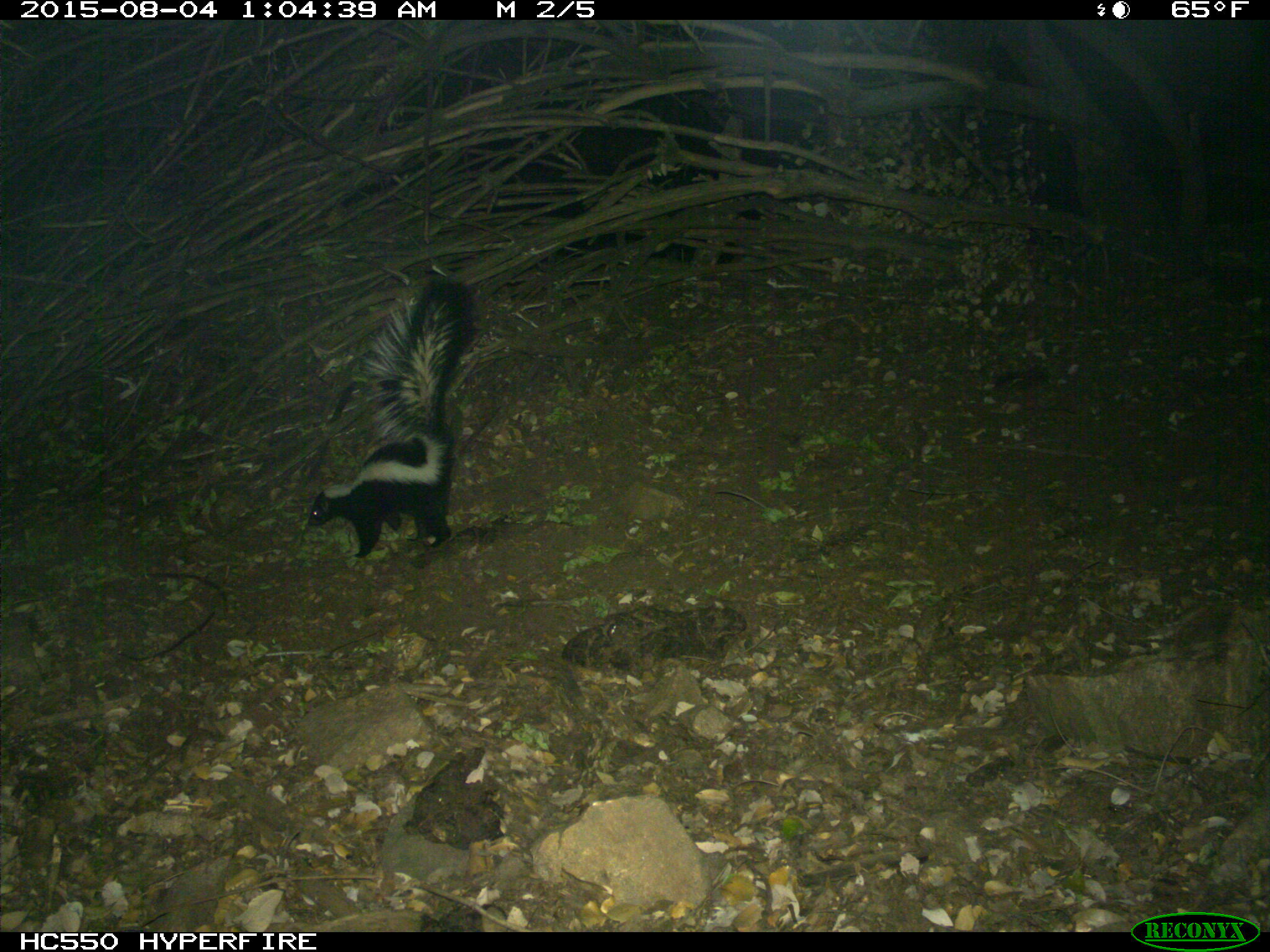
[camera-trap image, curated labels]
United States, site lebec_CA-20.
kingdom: Animalia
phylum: Chordata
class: Mammalia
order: Carnivora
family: Mephitidae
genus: Mephitis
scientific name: Mephitis mephitis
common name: striped skunk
Mephitis mephitis (striped skunk).